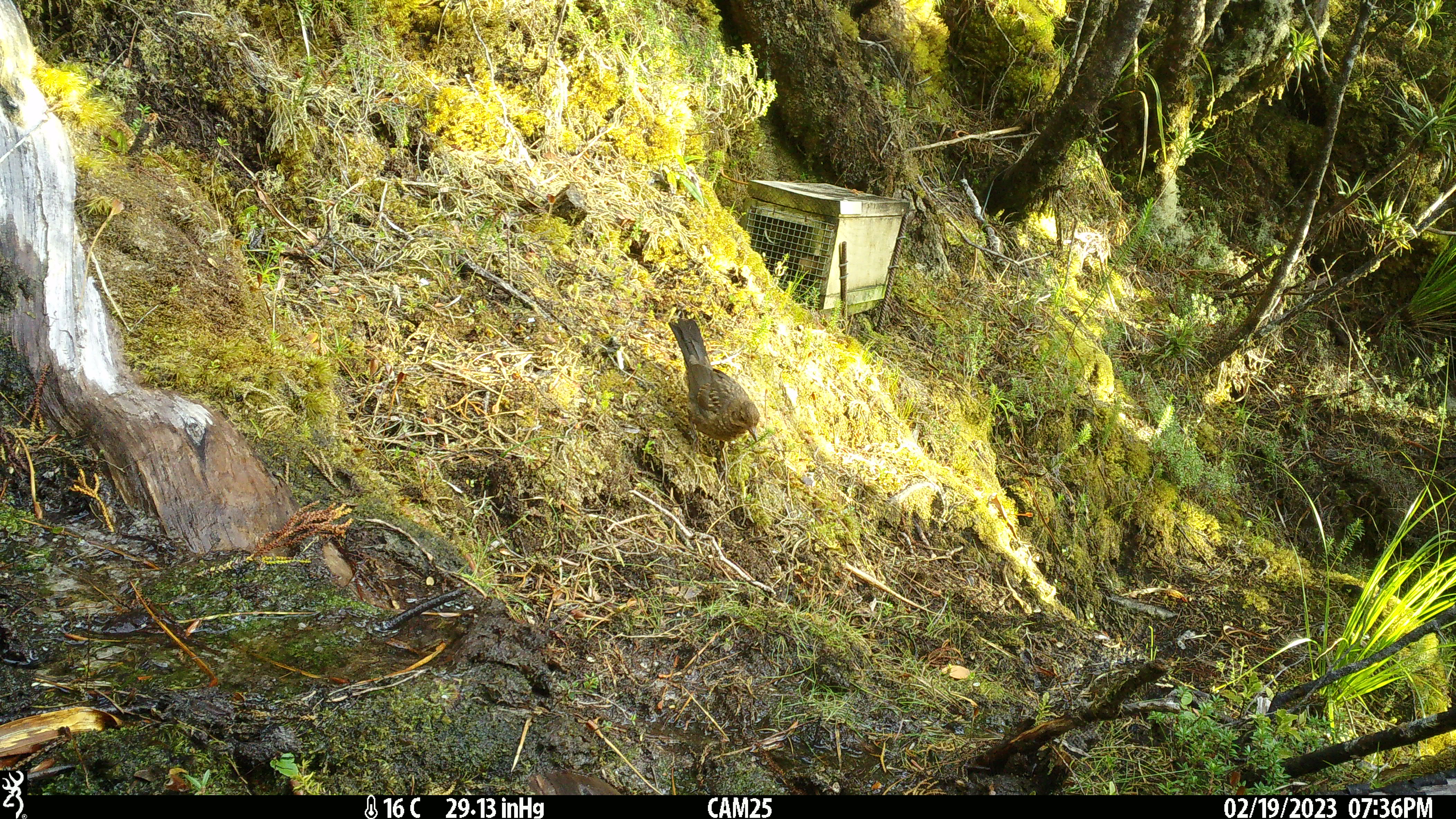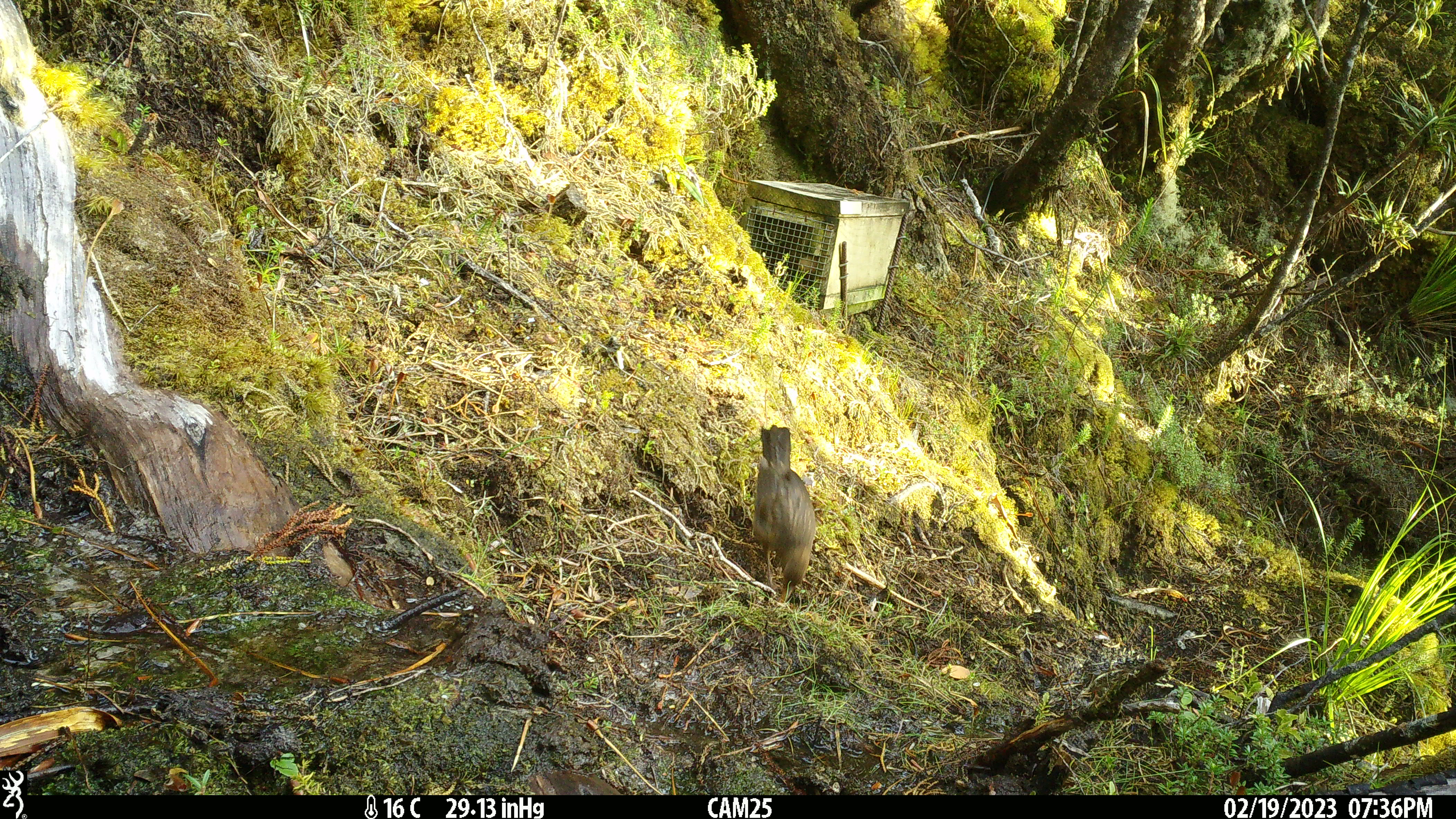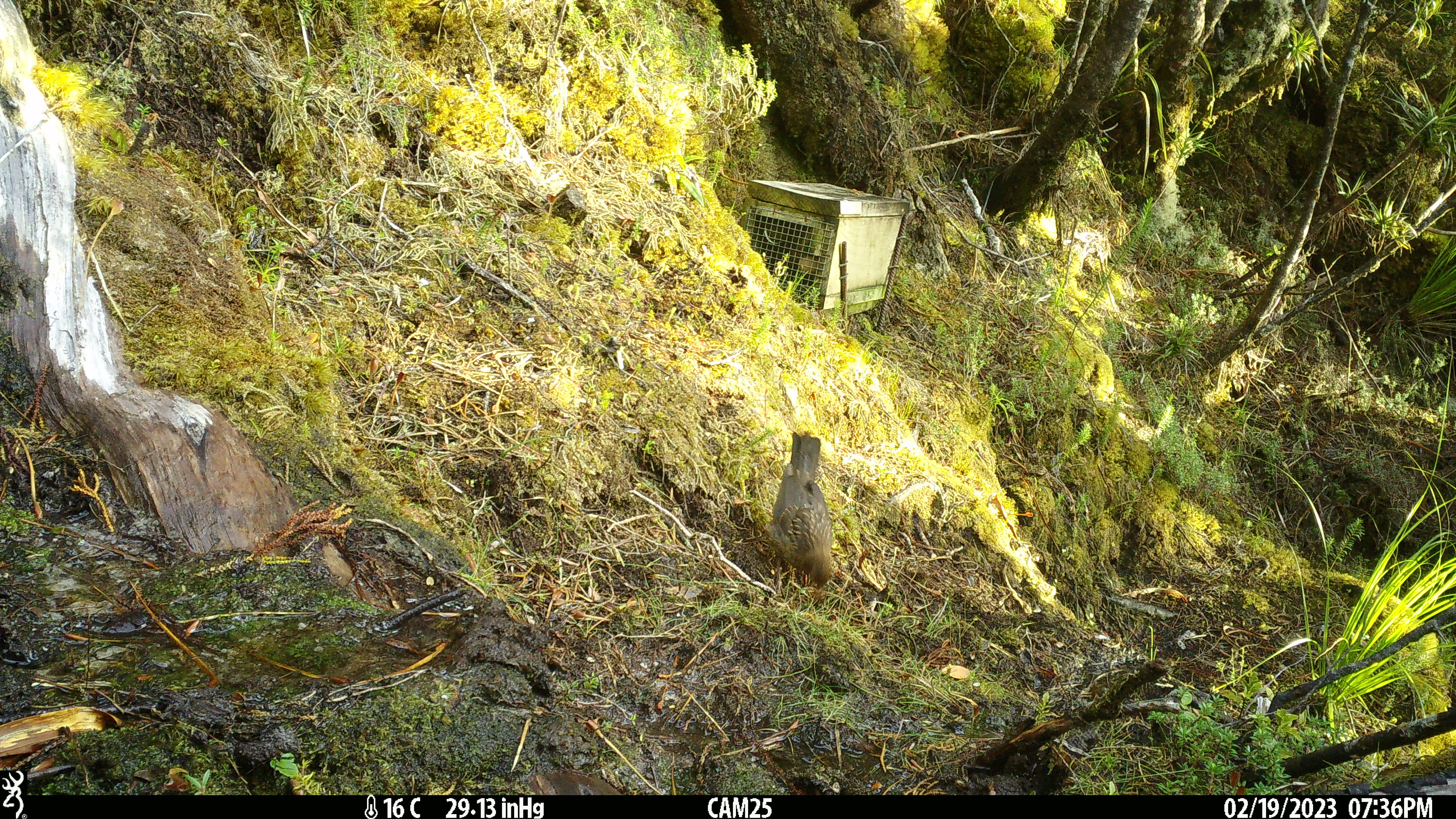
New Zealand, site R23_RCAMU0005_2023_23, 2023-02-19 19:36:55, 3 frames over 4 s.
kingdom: Animalia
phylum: Chordata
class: Aves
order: Passeriformes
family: Turdidae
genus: Turdus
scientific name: Turdus merula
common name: eurasian blackbird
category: blackbird